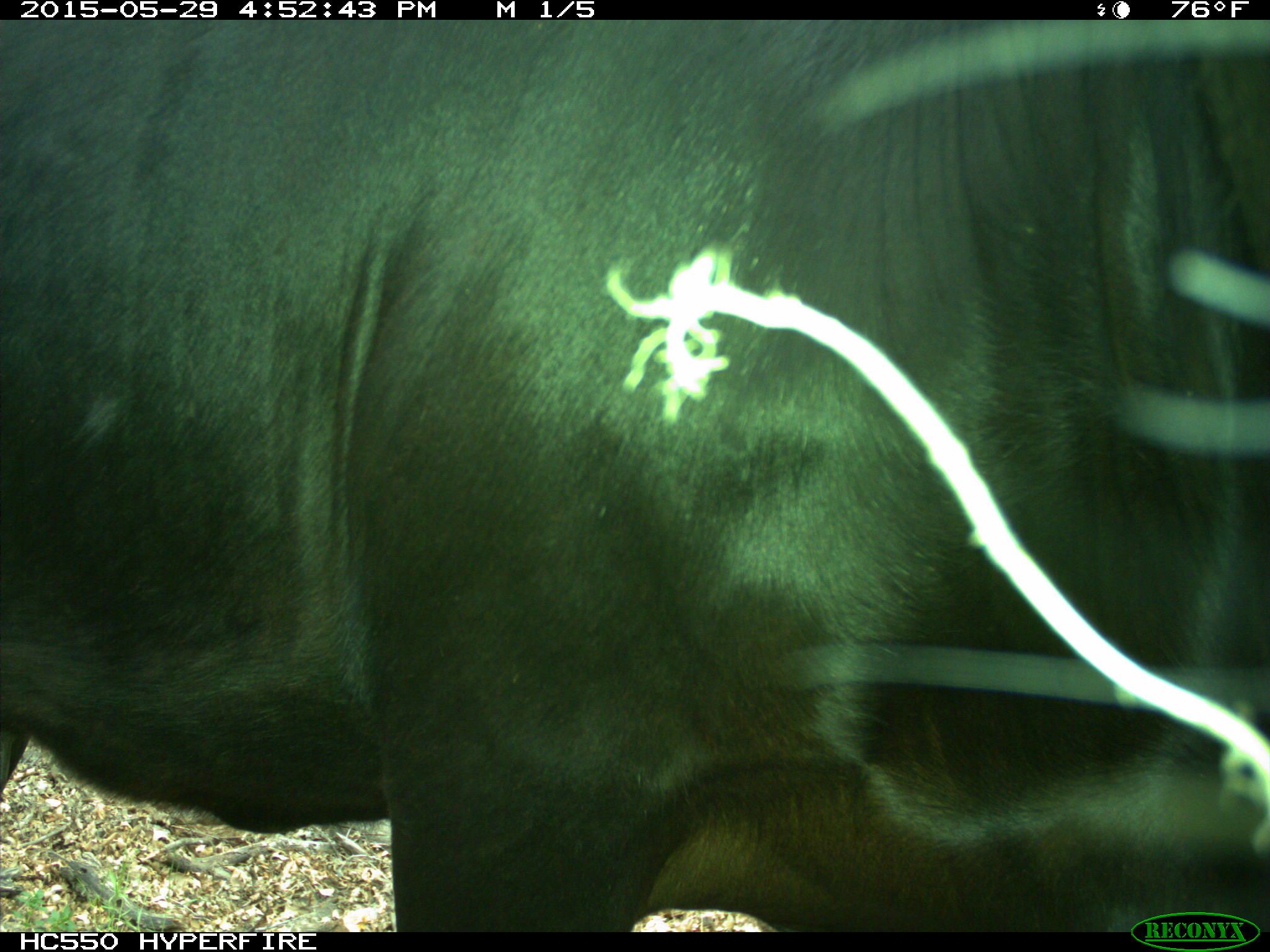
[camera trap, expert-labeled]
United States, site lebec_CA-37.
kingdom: Animalia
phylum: Chordata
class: Mammalia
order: Artiodactyla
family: Bovidae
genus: Bos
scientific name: Bos taurus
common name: domestic cow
Bos taurus (domestic cow).